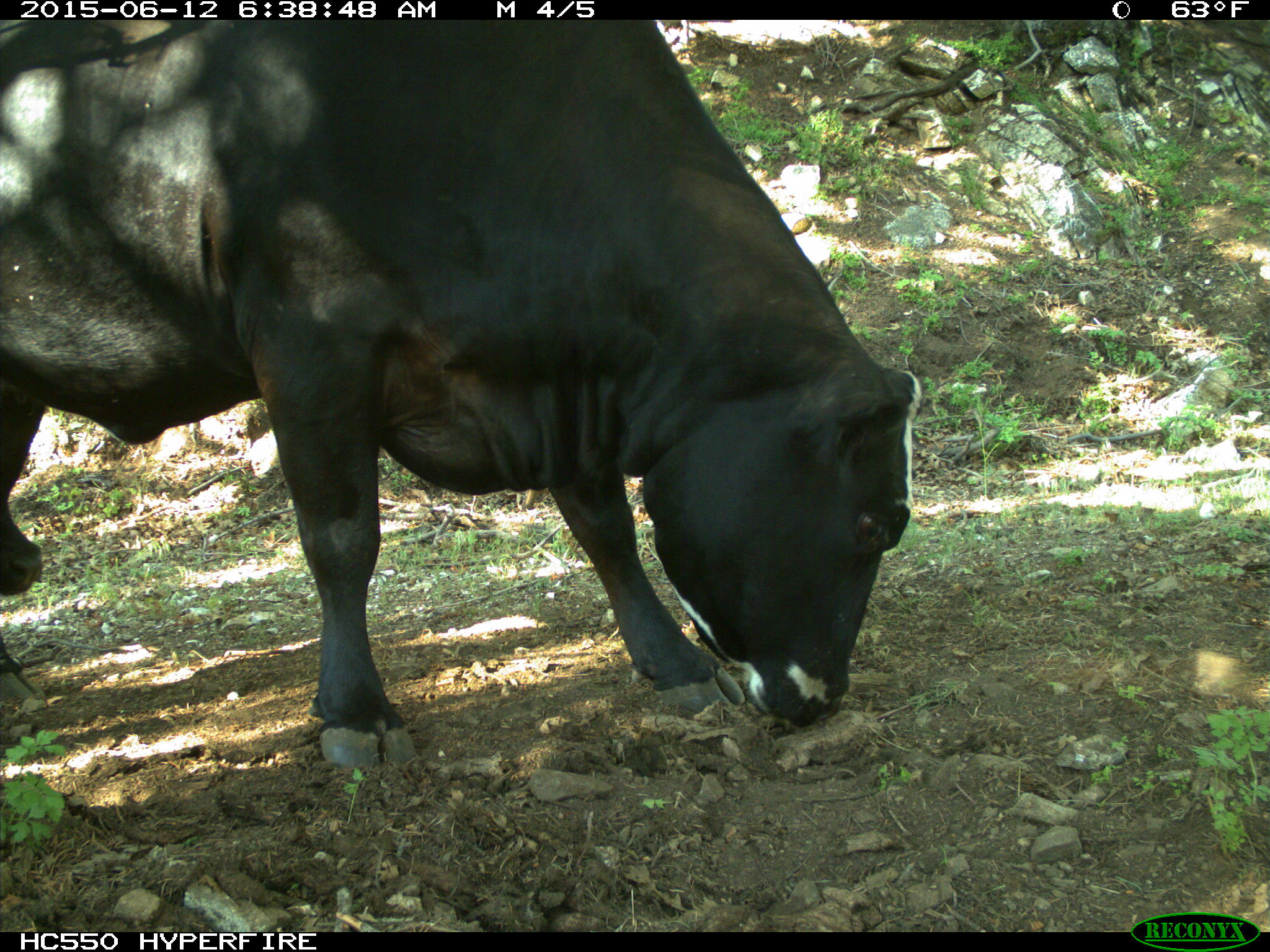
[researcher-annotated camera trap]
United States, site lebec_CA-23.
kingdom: Animalia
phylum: Chordata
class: Mammalia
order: Artiodactyla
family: Bovidae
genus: Bos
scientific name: Bos taurus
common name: domestic cow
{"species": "Bos taurus (domestic cow)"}